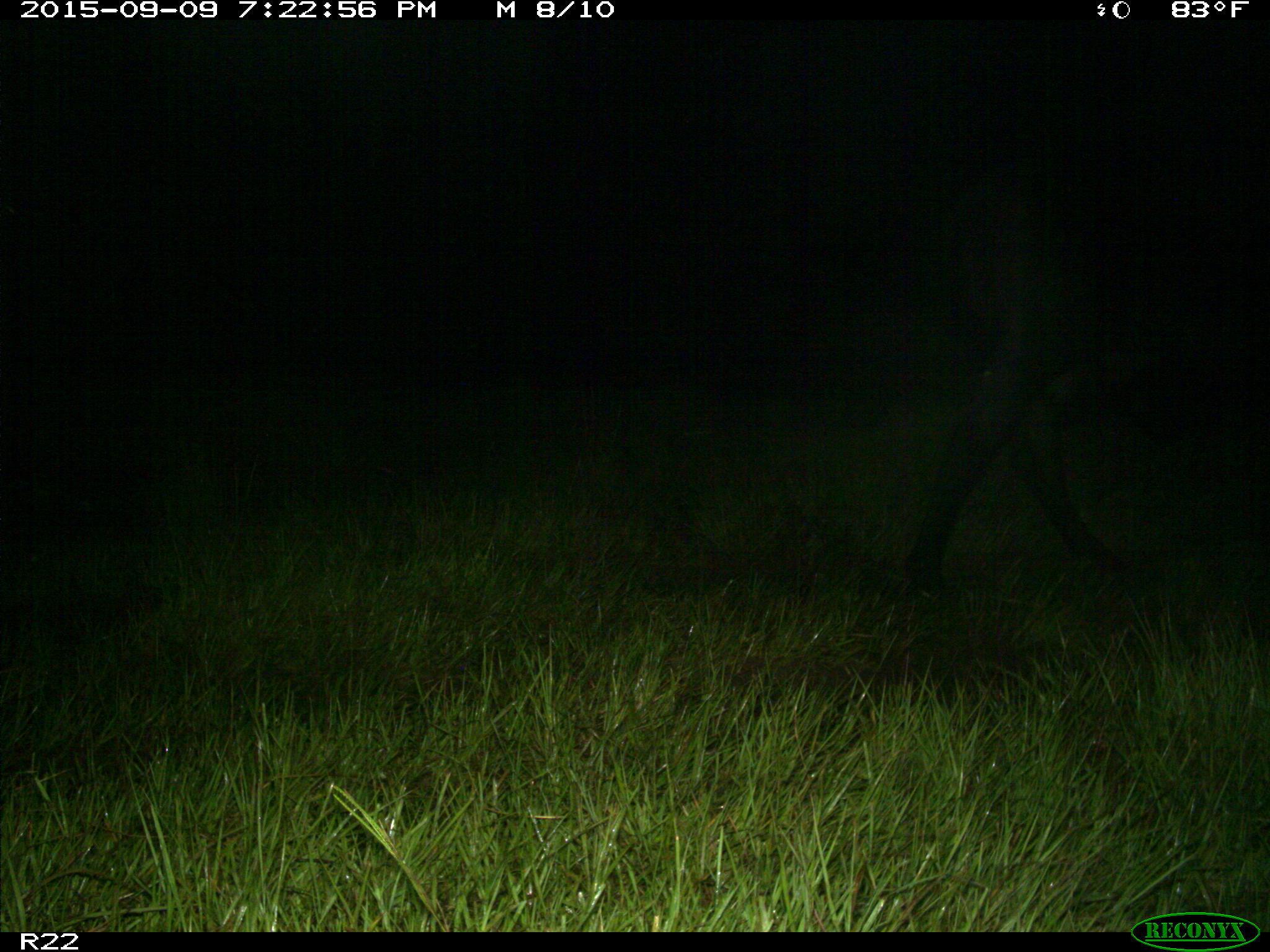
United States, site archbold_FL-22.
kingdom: Animalia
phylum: Chordata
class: Mammalia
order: Artiodactyla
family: Bovidae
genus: Bos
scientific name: Bos taurus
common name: domestic cow